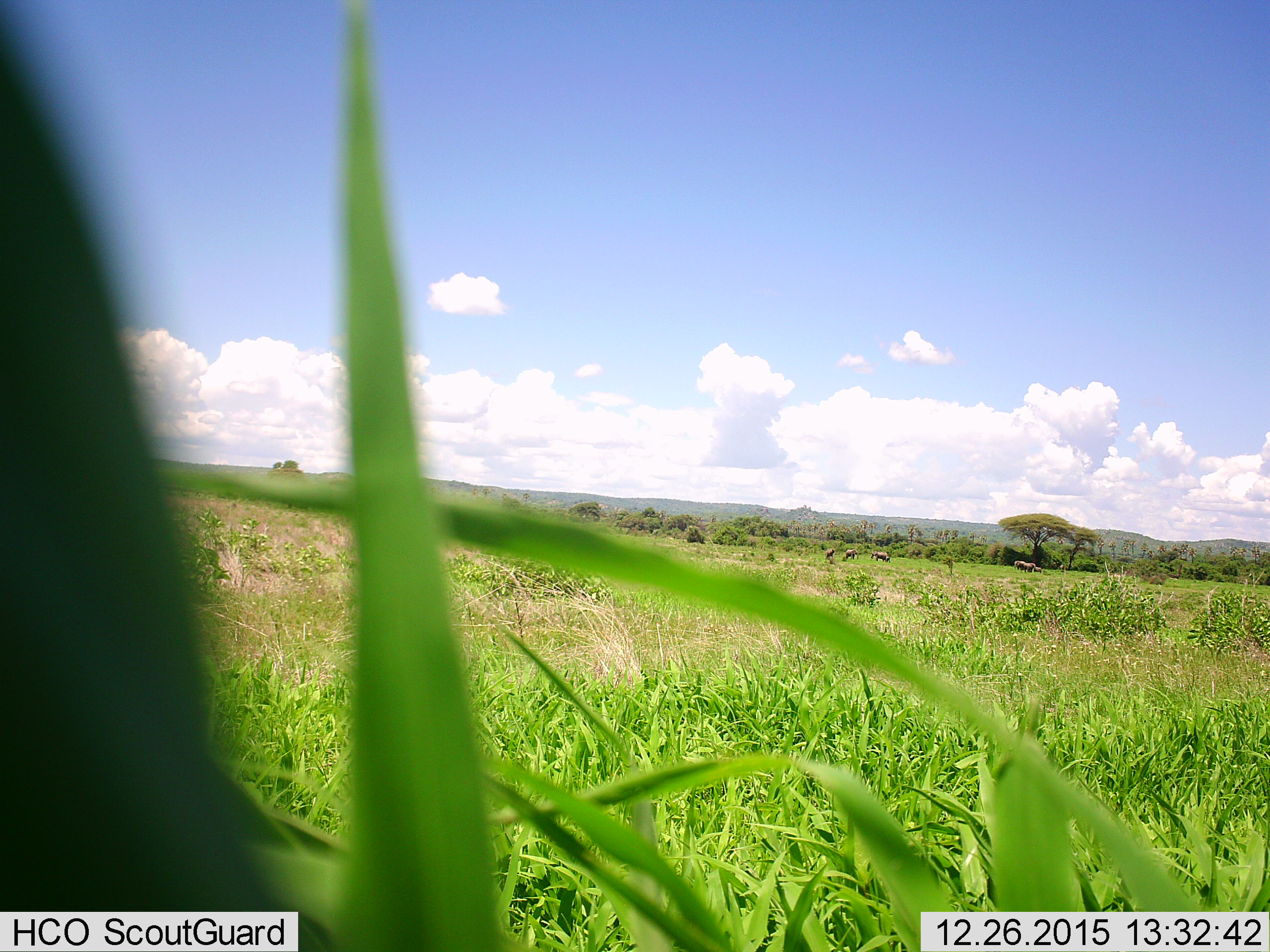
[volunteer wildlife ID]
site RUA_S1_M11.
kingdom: Animalia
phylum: Chordata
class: Mammalia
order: Proboscidea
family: Elephantidae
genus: Loxodonta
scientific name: Loxodonta africana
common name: african bush elephant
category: elephant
Elephant (african bush elephant) (Loxodonta africana), count 7. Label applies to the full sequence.